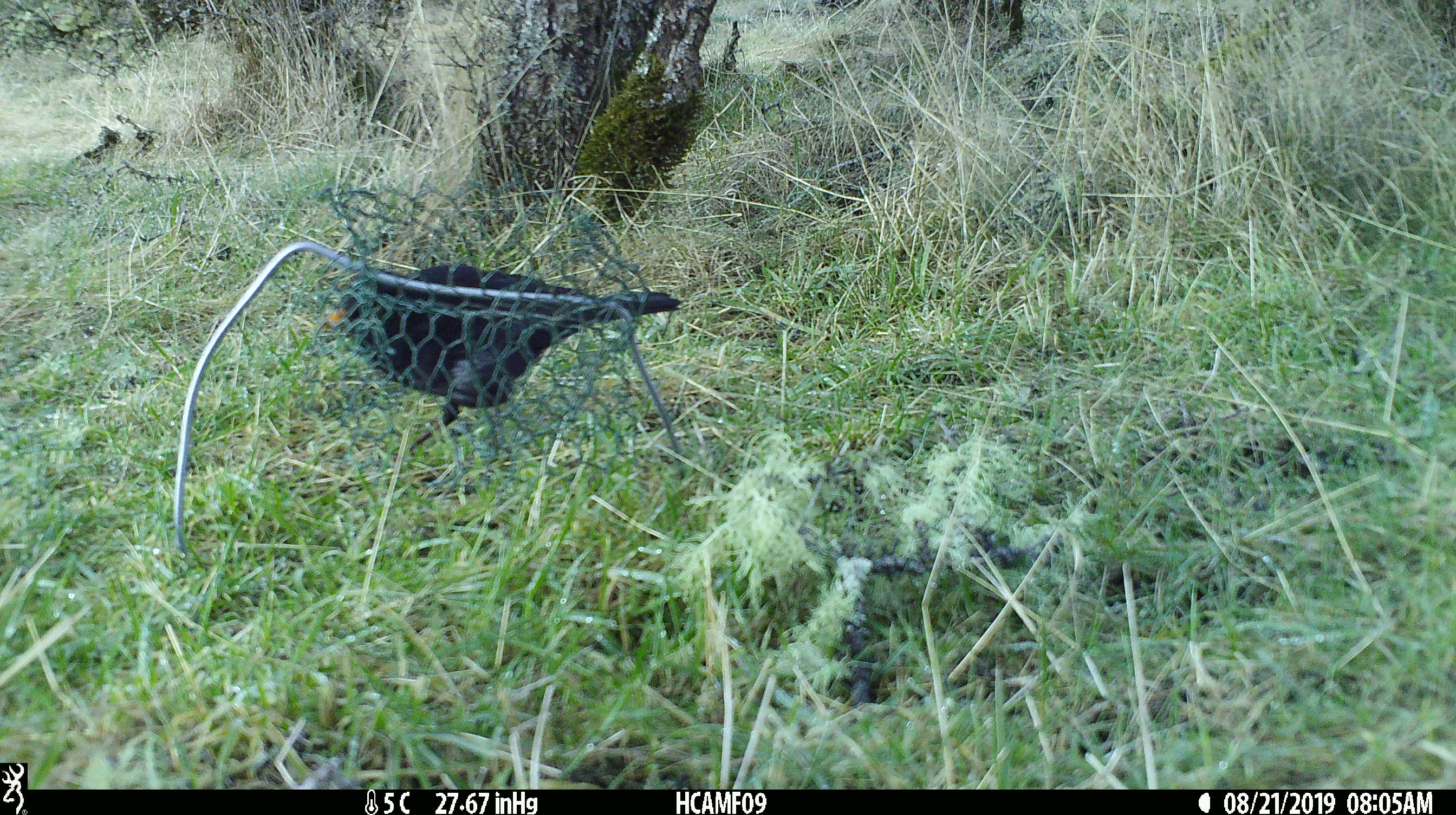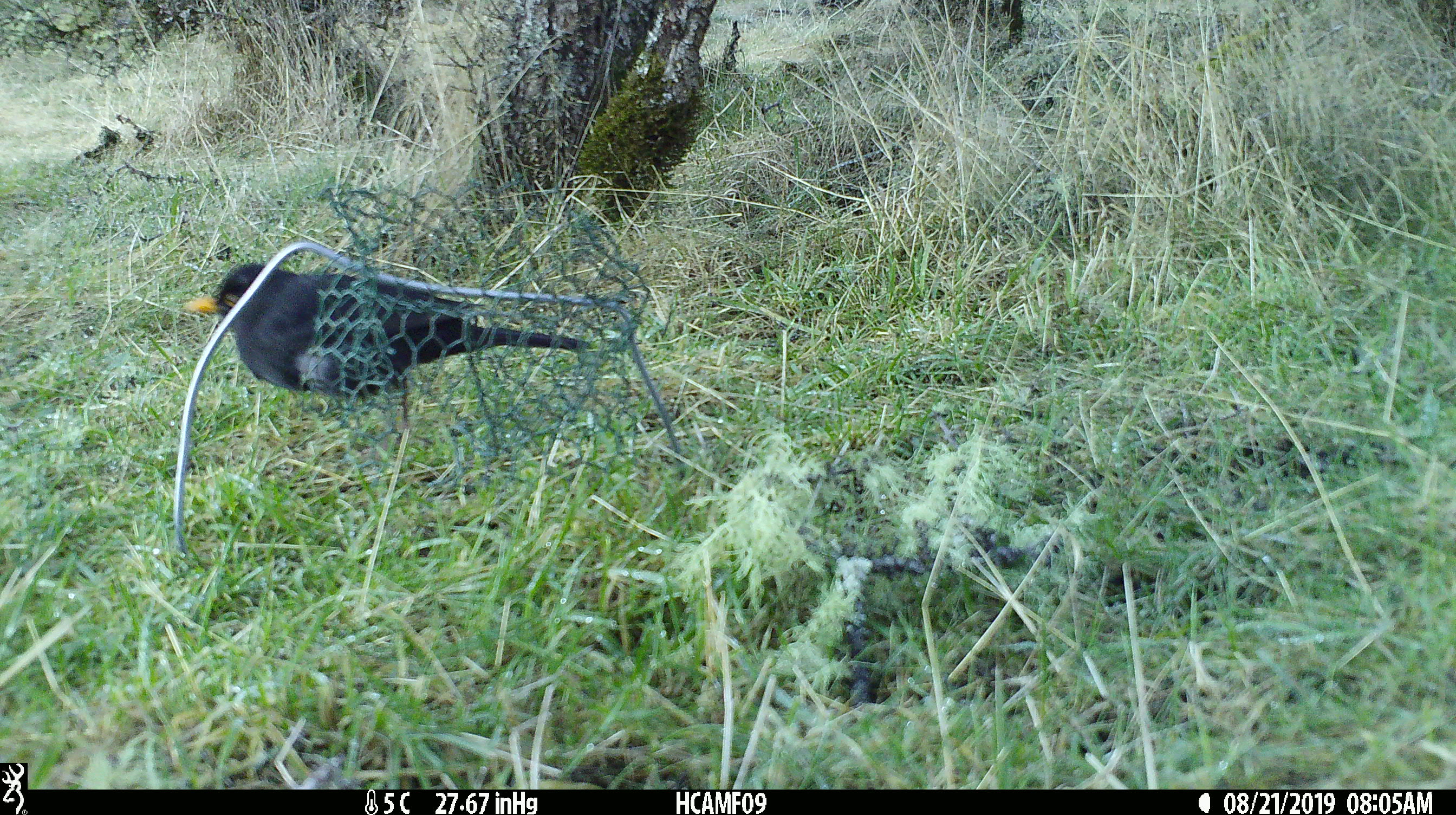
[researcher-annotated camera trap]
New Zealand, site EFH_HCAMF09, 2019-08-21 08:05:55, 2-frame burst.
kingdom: Animalia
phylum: Chordata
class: Aves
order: Passeriformes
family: Turdidae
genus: Turdus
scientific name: Turdus merula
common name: eurasian blackbird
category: blackbird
Blackbird (eurasian blackbird) (Turdus merula).